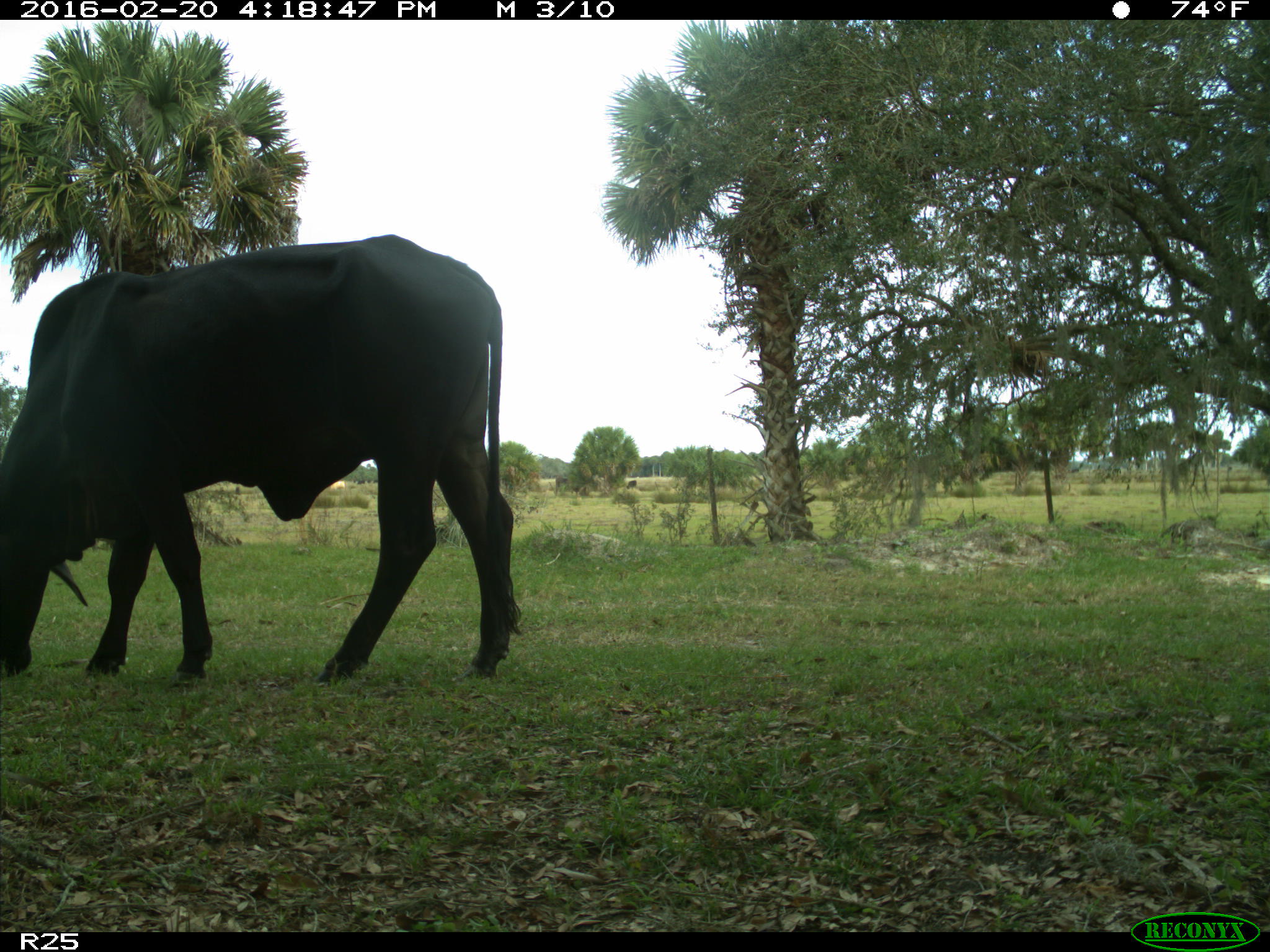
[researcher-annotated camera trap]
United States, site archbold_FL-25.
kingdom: Animalia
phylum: Chordata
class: Mammalia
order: Artiodactyla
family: Bovidae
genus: Bos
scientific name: Bos taurus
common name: domestic cow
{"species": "Bos taurus (domestic cow)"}